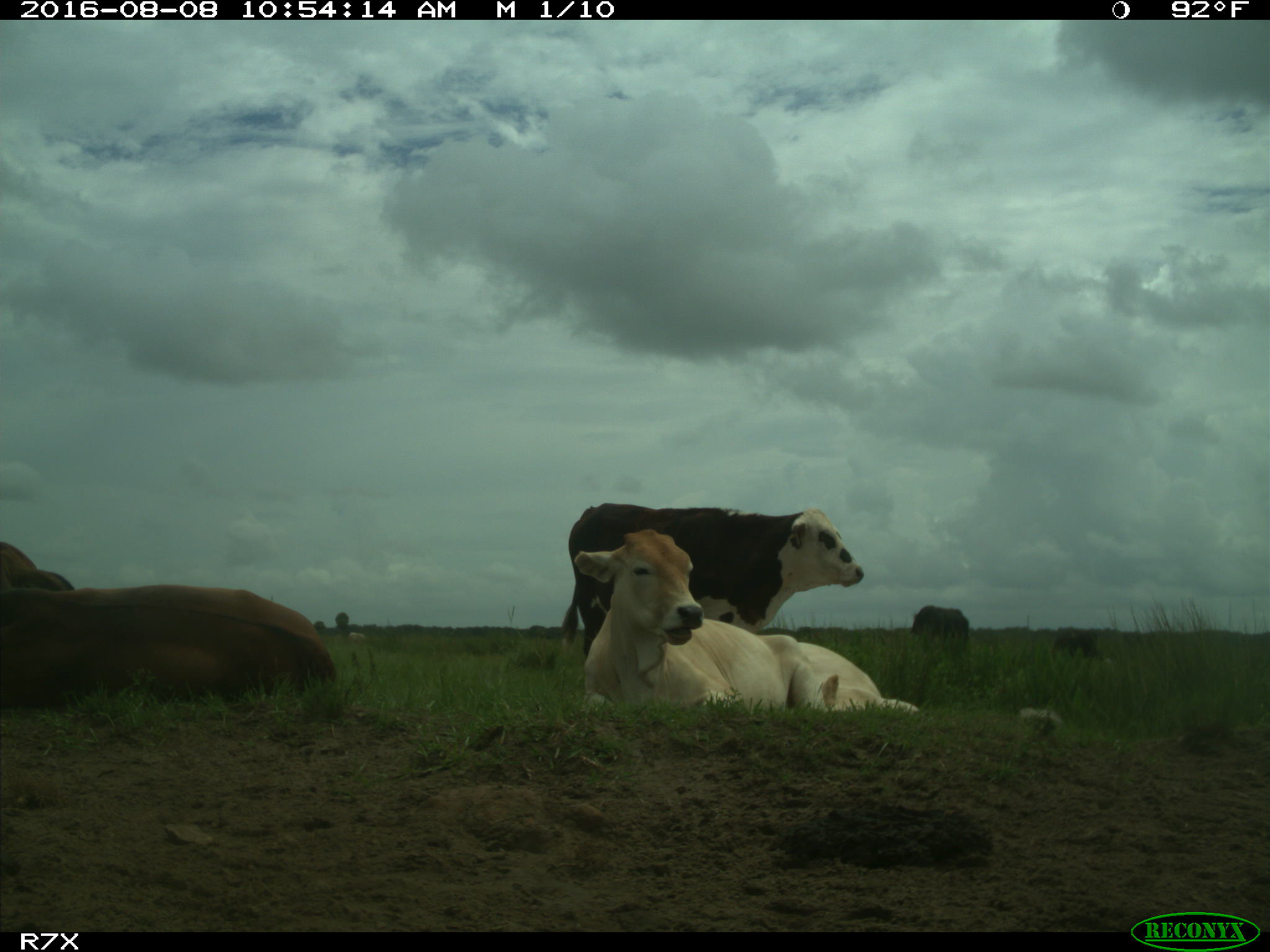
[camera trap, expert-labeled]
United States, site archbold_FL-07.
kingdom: Animalia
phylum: Chordata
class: Mammalia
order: Artiodactyla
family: Bovidae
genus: Bos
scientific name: Bos taurus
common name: domestic cow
Bos taurus (domestic cow).